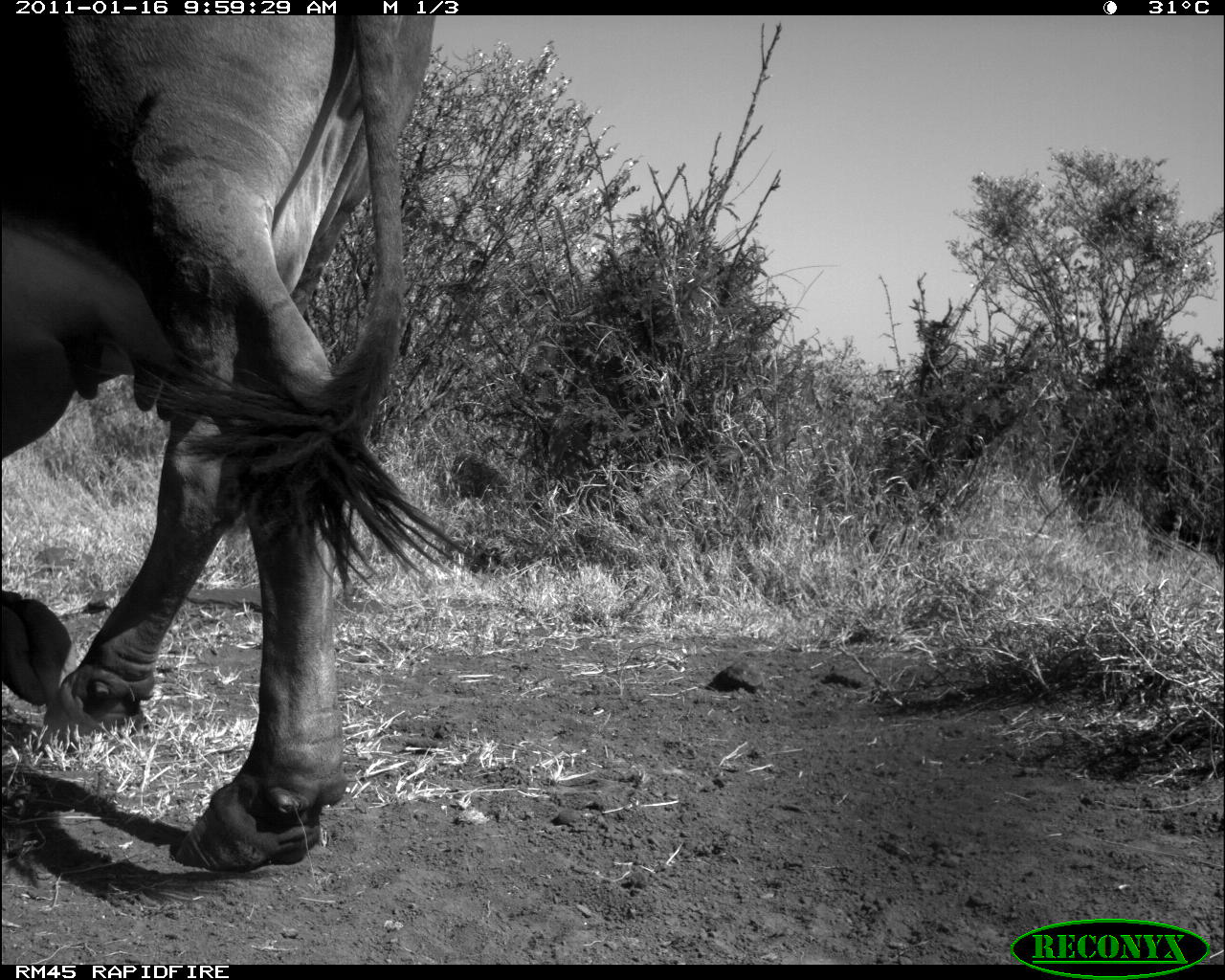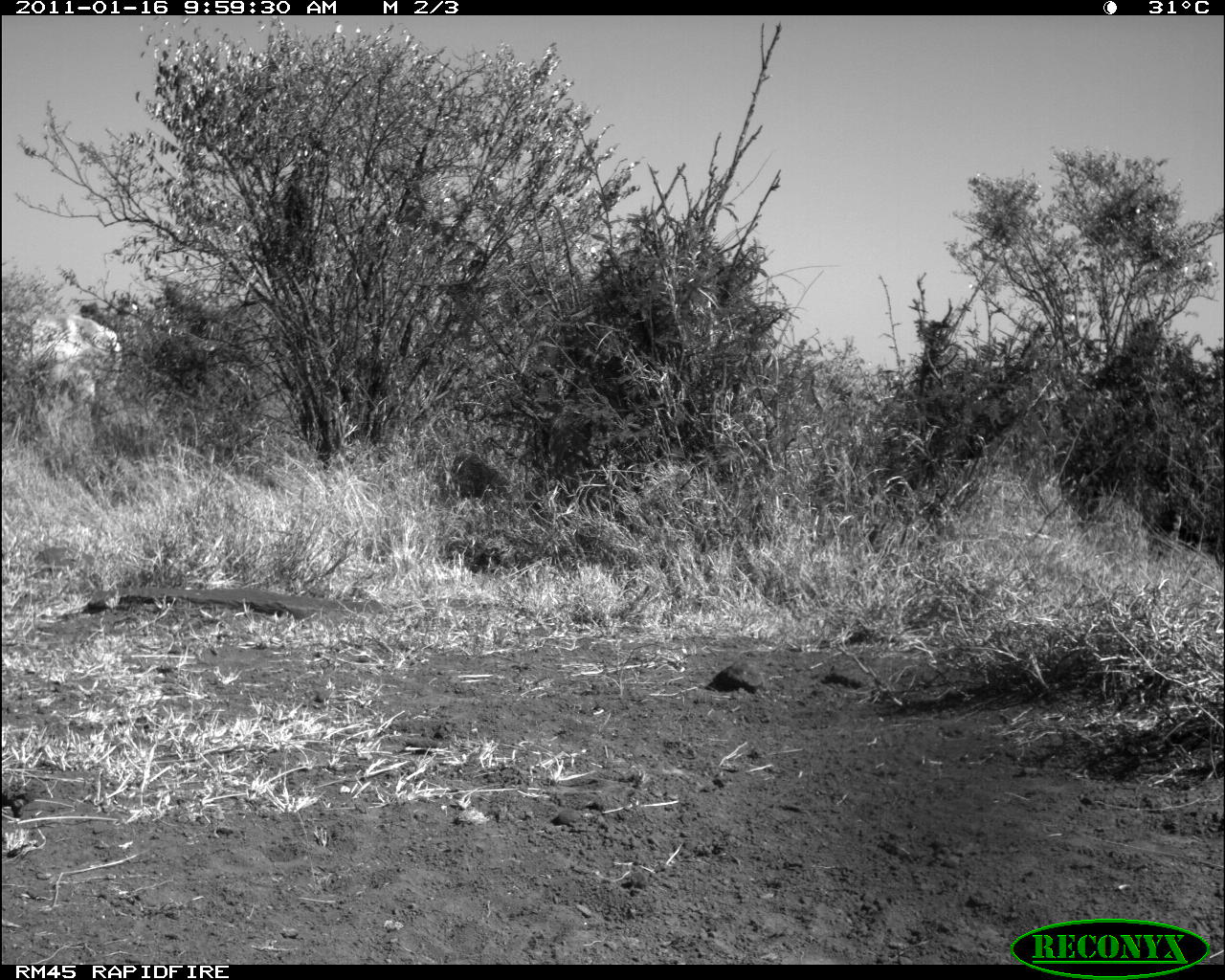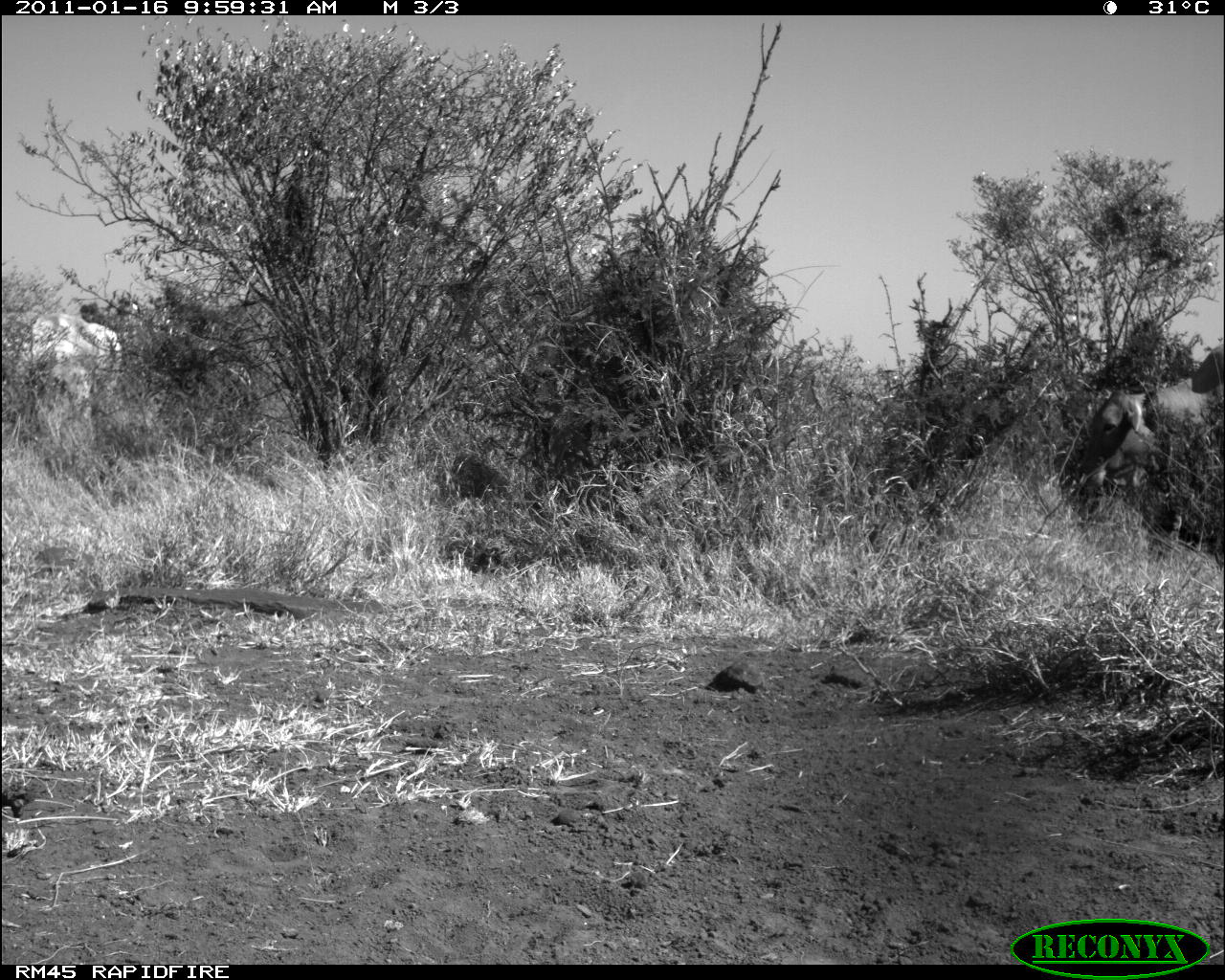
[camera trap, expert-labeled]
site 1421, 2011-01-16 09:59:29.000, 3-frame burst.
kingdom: Animalia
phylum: Chordata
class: Mammalia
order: Artiodactyla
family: Bovidae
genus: Bos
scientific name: Bos taurus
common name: domestic cattle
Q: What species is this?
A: Bos taurus (domestic cattle).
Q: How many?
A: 1.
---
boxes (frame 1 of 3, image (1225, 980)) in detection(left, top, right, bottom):
bos taurus: detection(0, 14, 465, 876)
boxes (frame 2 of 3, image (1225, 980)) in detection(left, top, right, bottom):
bos taurus: detection(0, 306, 123, 407)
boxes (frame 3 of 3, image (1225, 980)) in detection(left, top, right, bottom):
bos taurus: detection(1075, 371, 1225, 537); detection(0, 309, 123, 414)